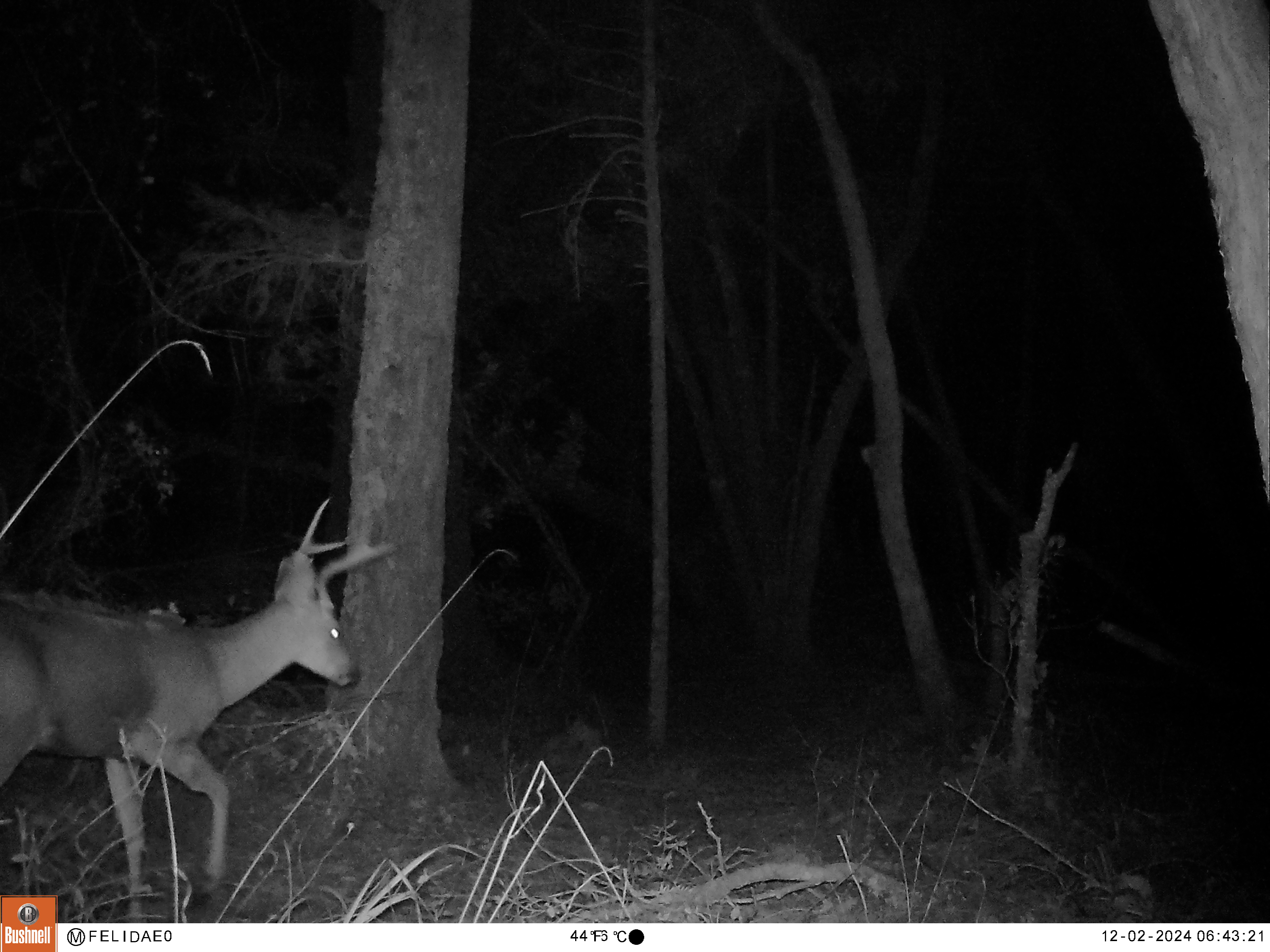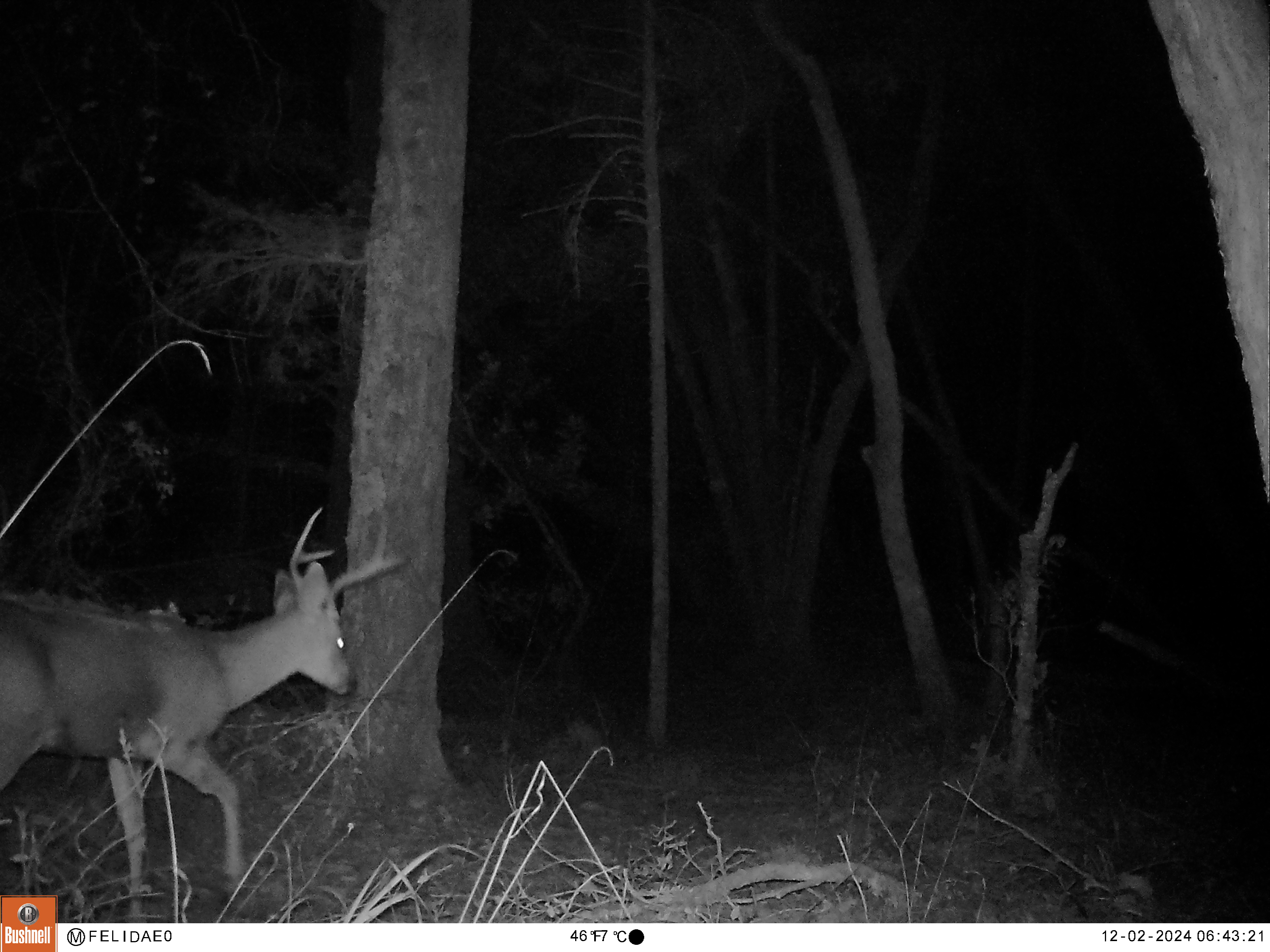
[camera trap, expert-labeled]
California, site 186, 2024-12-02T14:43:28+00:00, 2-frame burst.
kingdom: Animalia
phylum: Chordata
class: Mammalia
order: Artiodactyla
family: Cervidae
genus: Odocoileus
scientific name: Odocoileus hemionus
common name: mule deer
Mule deer (Odocoileus hemionus).